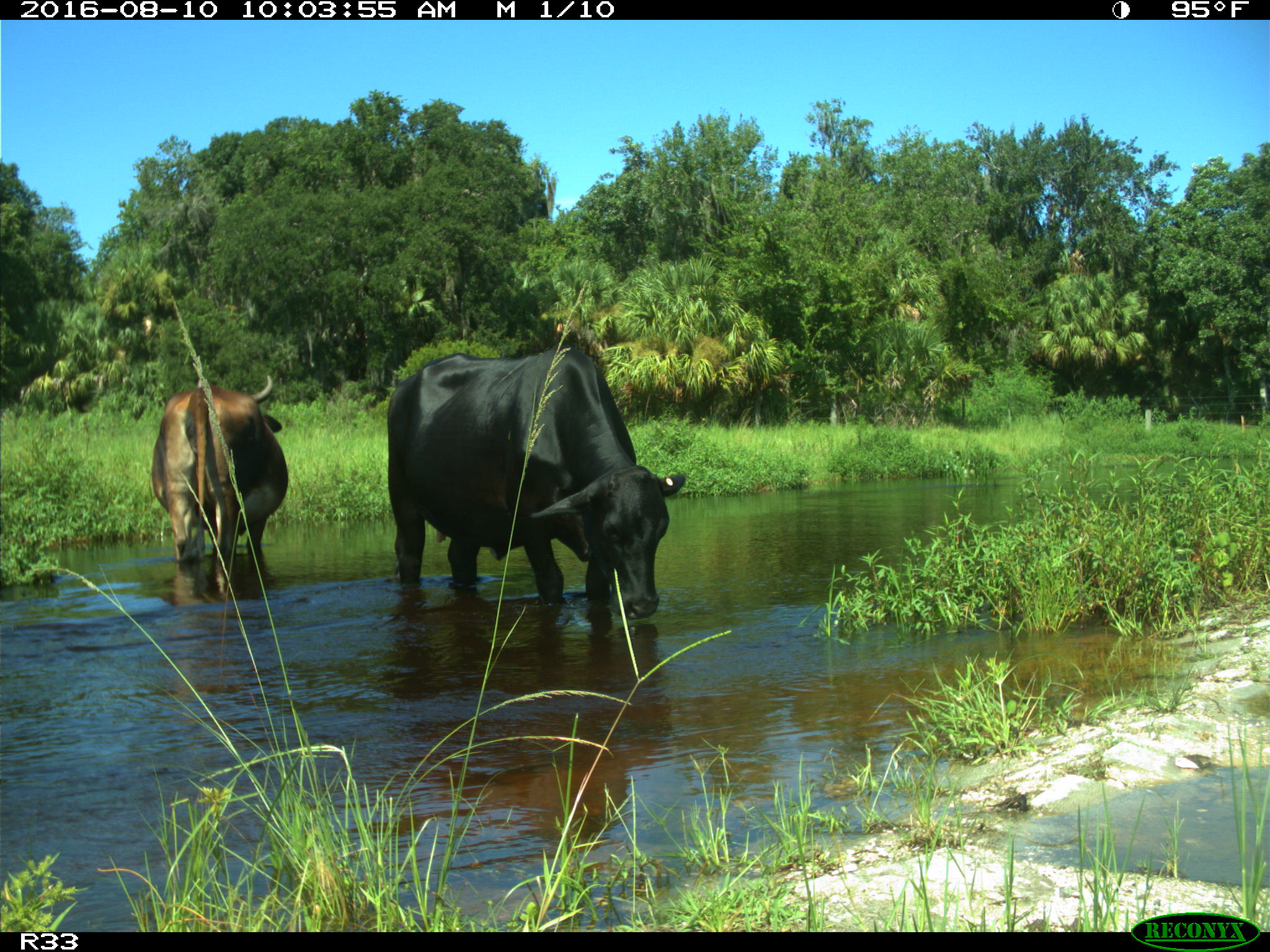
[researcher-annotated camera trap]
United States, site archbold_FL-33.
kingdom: Animalia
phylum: Chordata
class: Mammalia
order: Artiodactyla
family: Bovidae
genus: Bos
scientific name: Bos taurus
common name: domestic cow